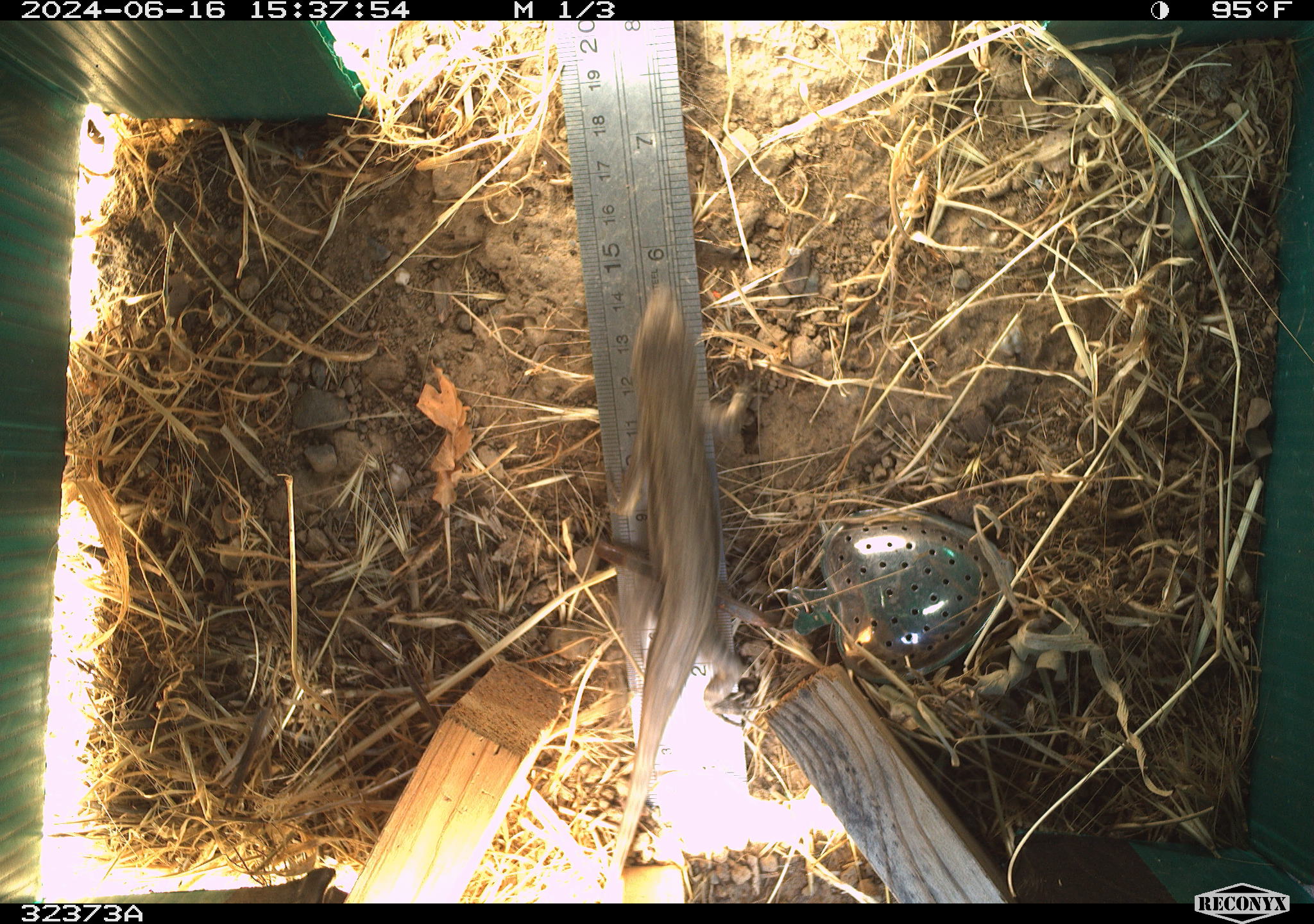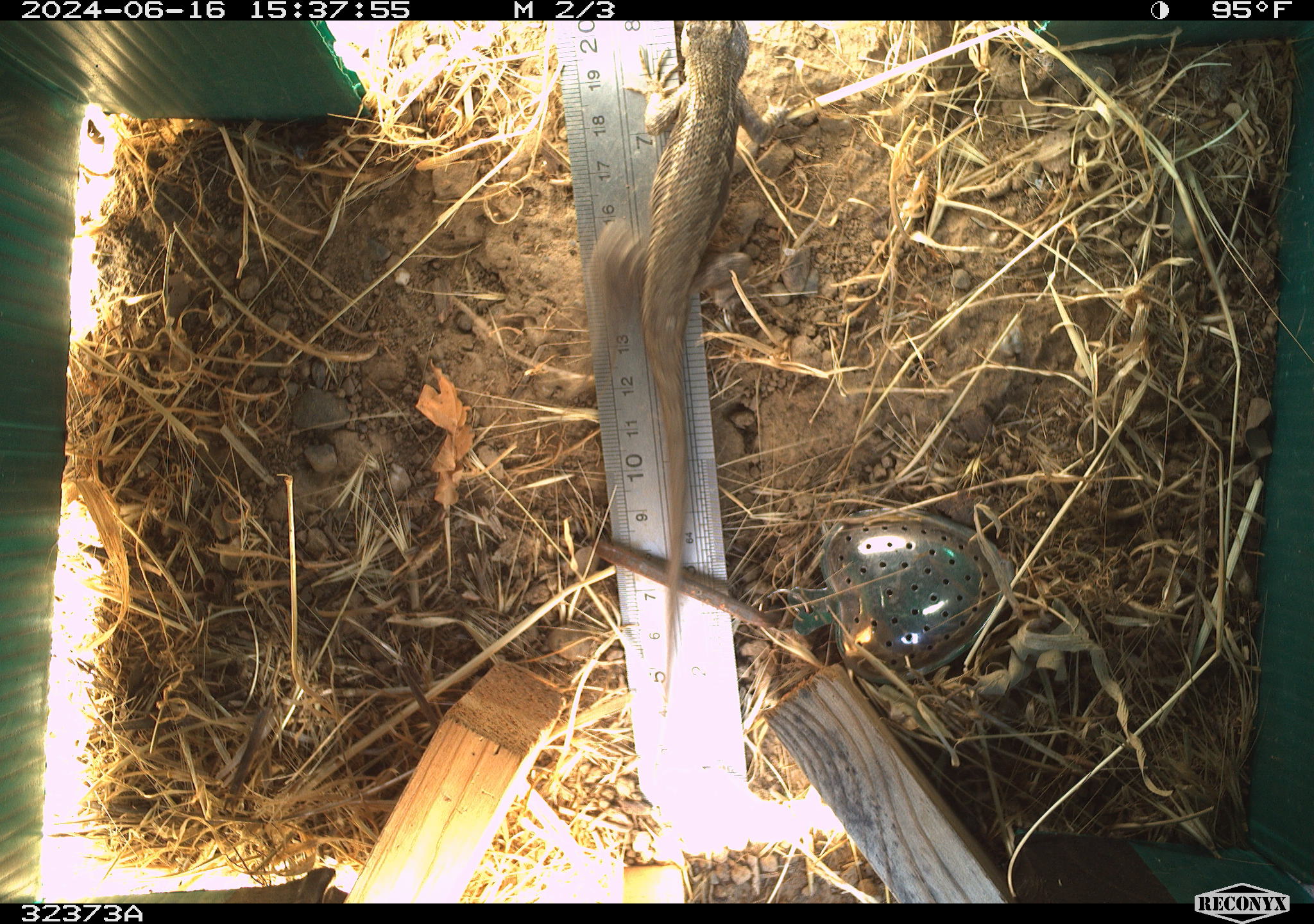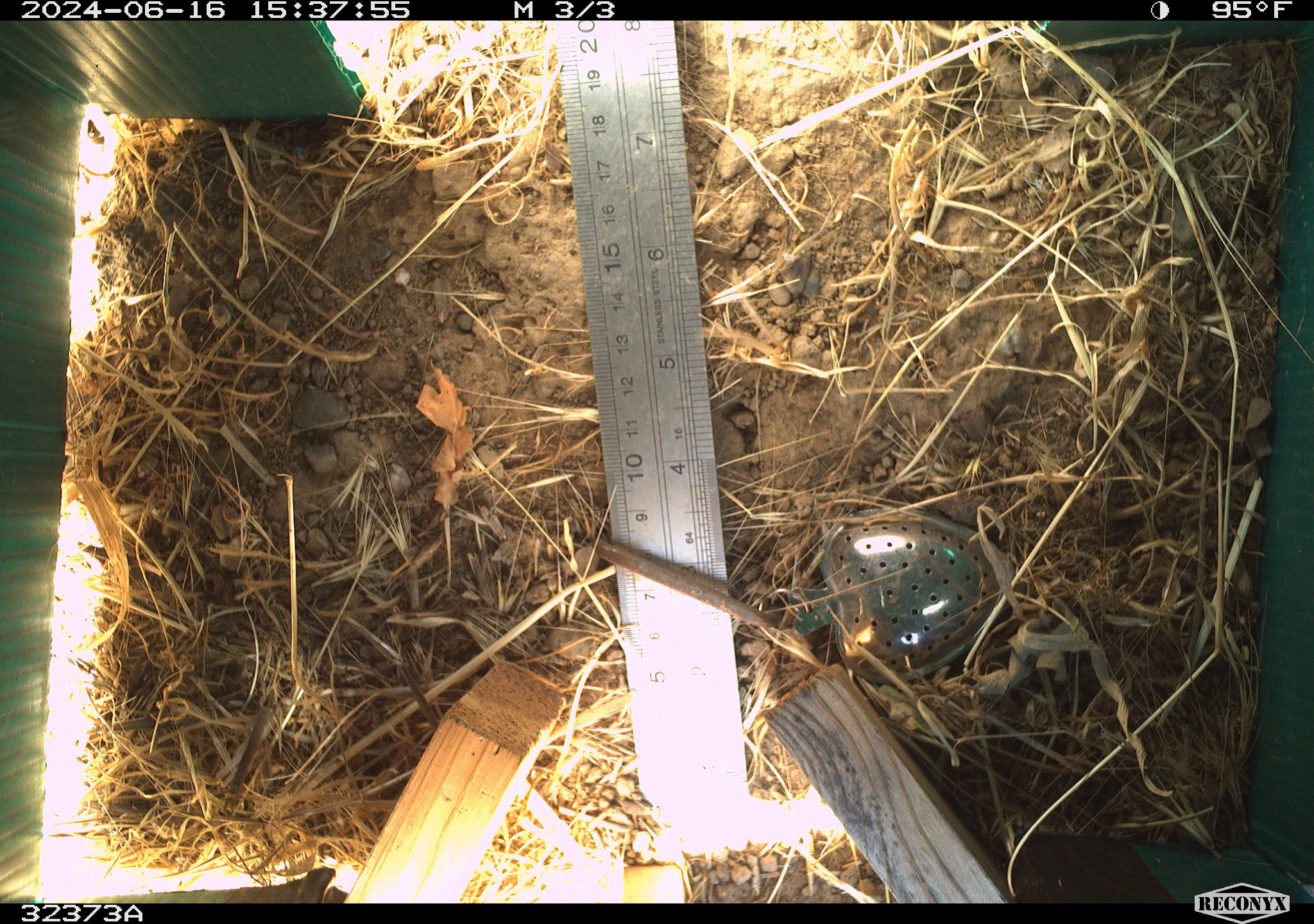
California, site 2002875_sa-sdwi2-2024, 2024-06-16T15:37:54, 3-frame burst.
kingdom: Animalia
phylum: Chordata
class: Reptilia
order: Squamata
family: Phrynosomatidae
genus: Sceloporus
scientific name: Sceloporus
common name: spiny lizards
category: sceloporus species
Sceloporus species (spiny lizards) (Sceloporus).